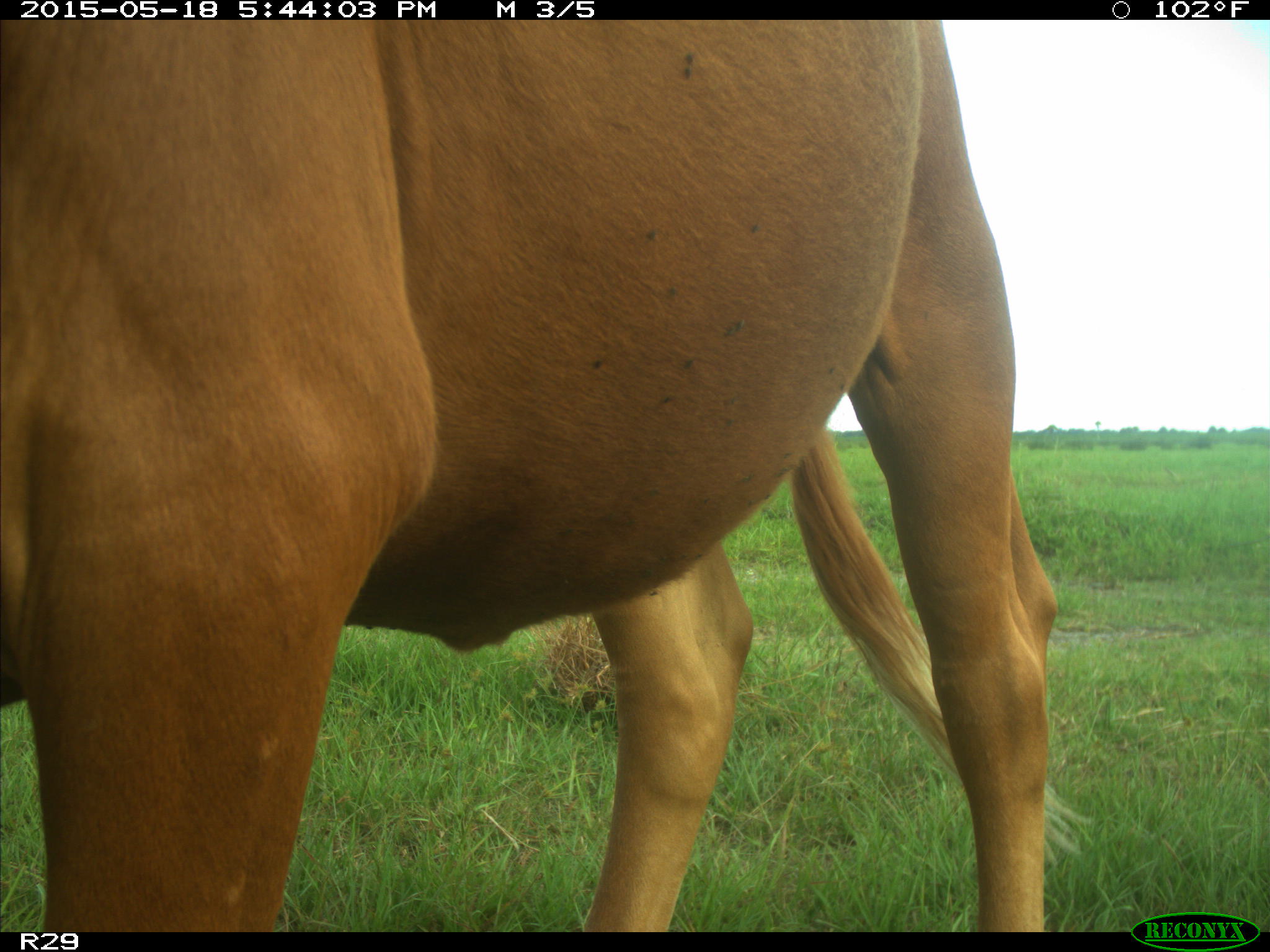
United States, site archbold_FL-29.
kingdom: Animalia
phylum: Chordata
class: Mammalia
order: Artiodactyla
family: Bovidae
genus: Bos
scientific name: Bos taurus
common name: domestic cow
Bos taurus (domestic cow).